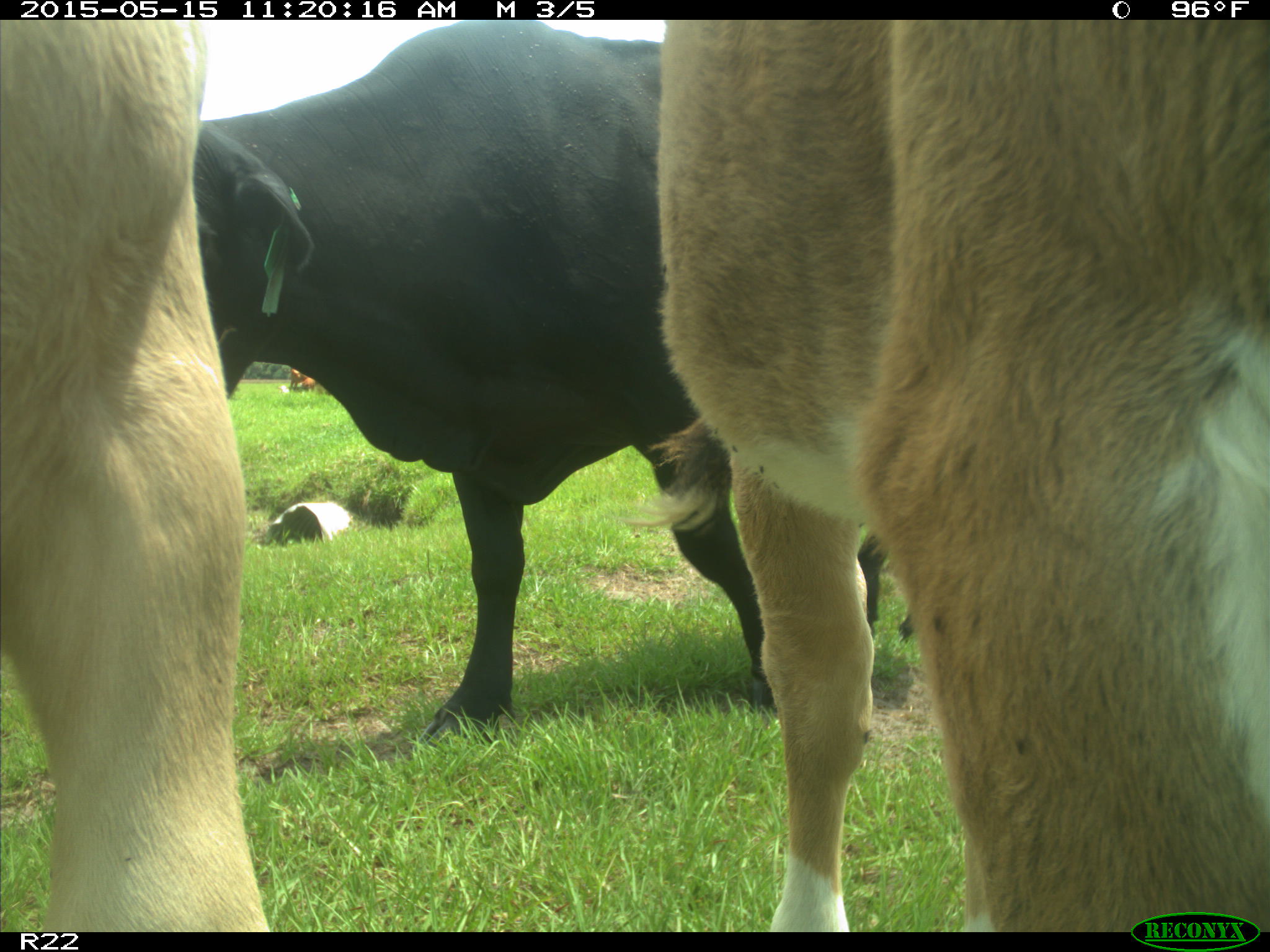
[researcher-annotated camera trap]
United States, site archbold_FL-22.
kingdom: Animalia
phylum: Chordata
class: Mammalia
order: Artiodactyla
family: Bovidae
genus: Bos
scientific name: Bos taurus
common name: domestic cow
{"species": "Bos taurus (domestic cow)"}